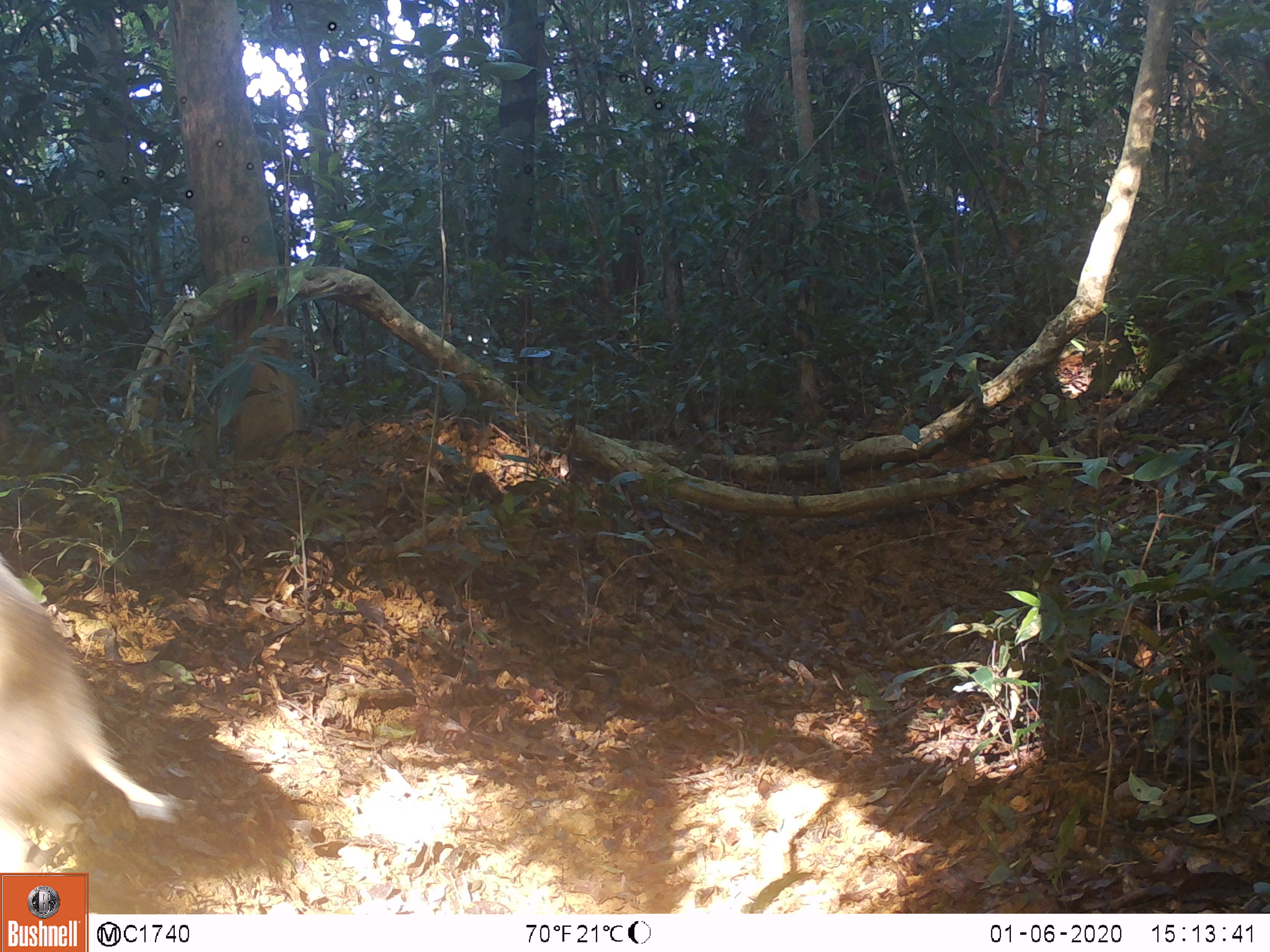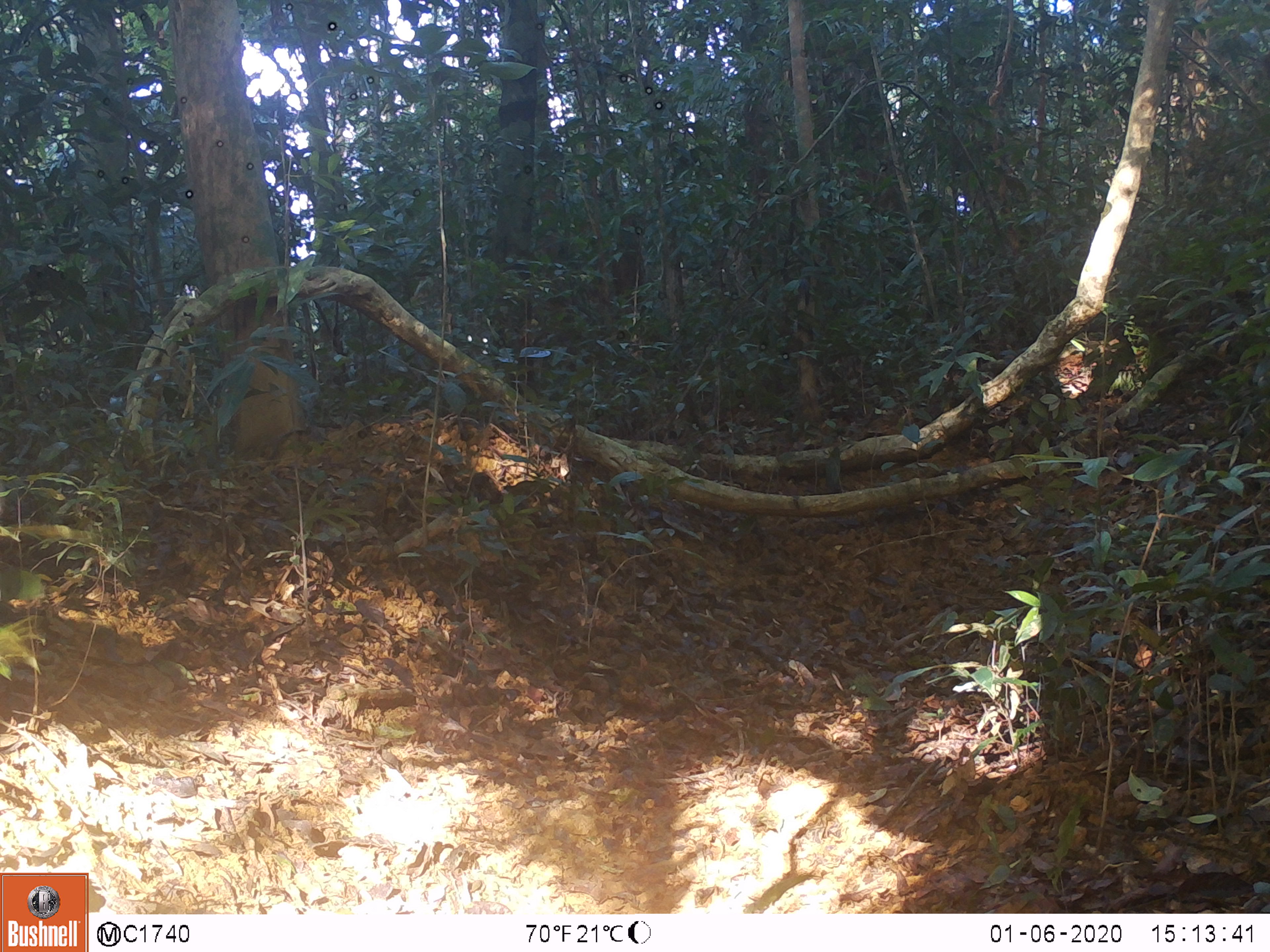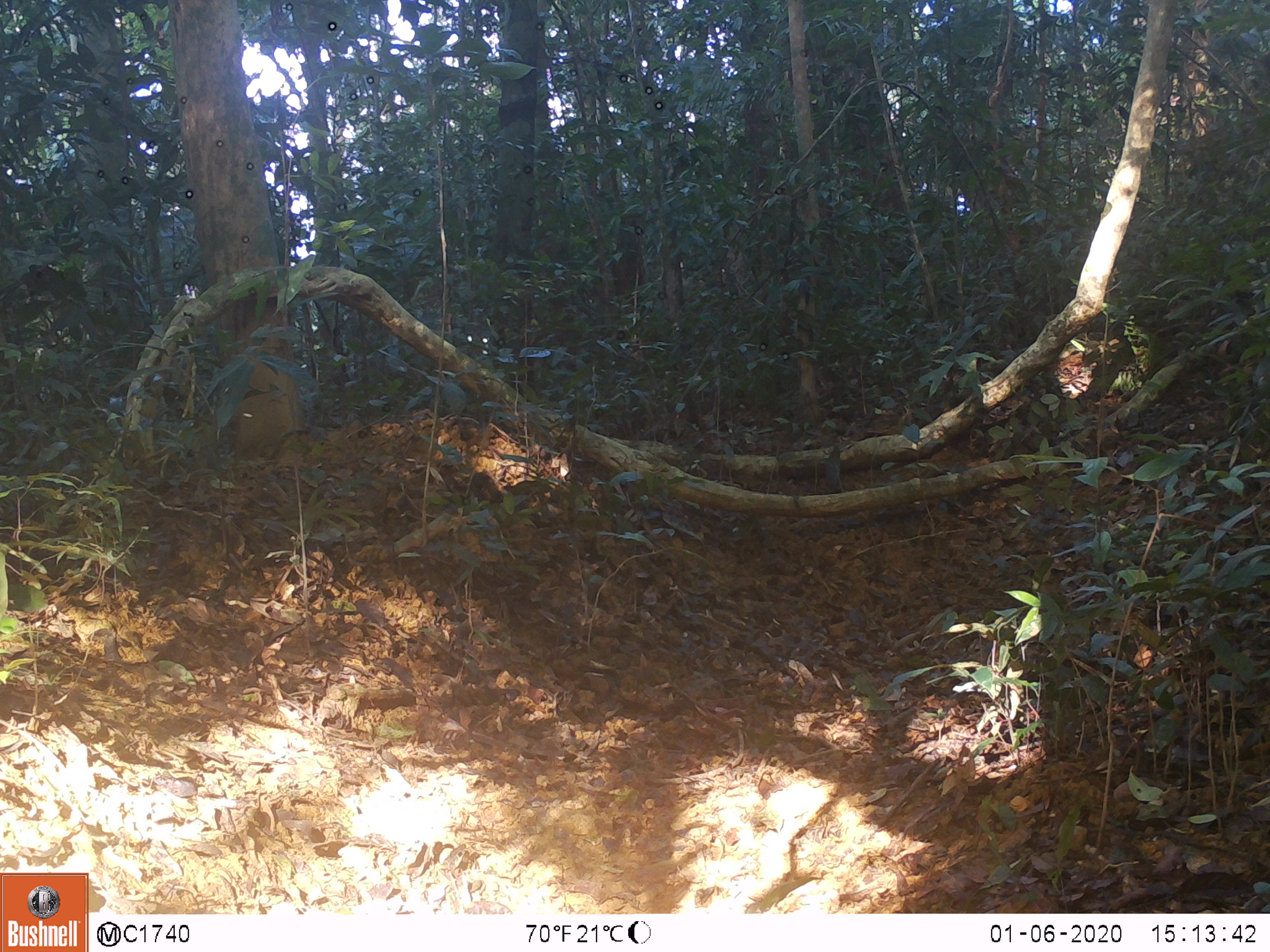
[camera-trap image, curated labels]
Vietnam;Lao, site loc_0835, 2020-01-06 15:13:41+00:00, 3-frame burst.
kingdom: Animalia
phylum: Chordata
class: Mammalia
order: Artiodactyla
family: Suidae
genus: Sus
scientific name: Sus scrofa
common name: eurasian wild pig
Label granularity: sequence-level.